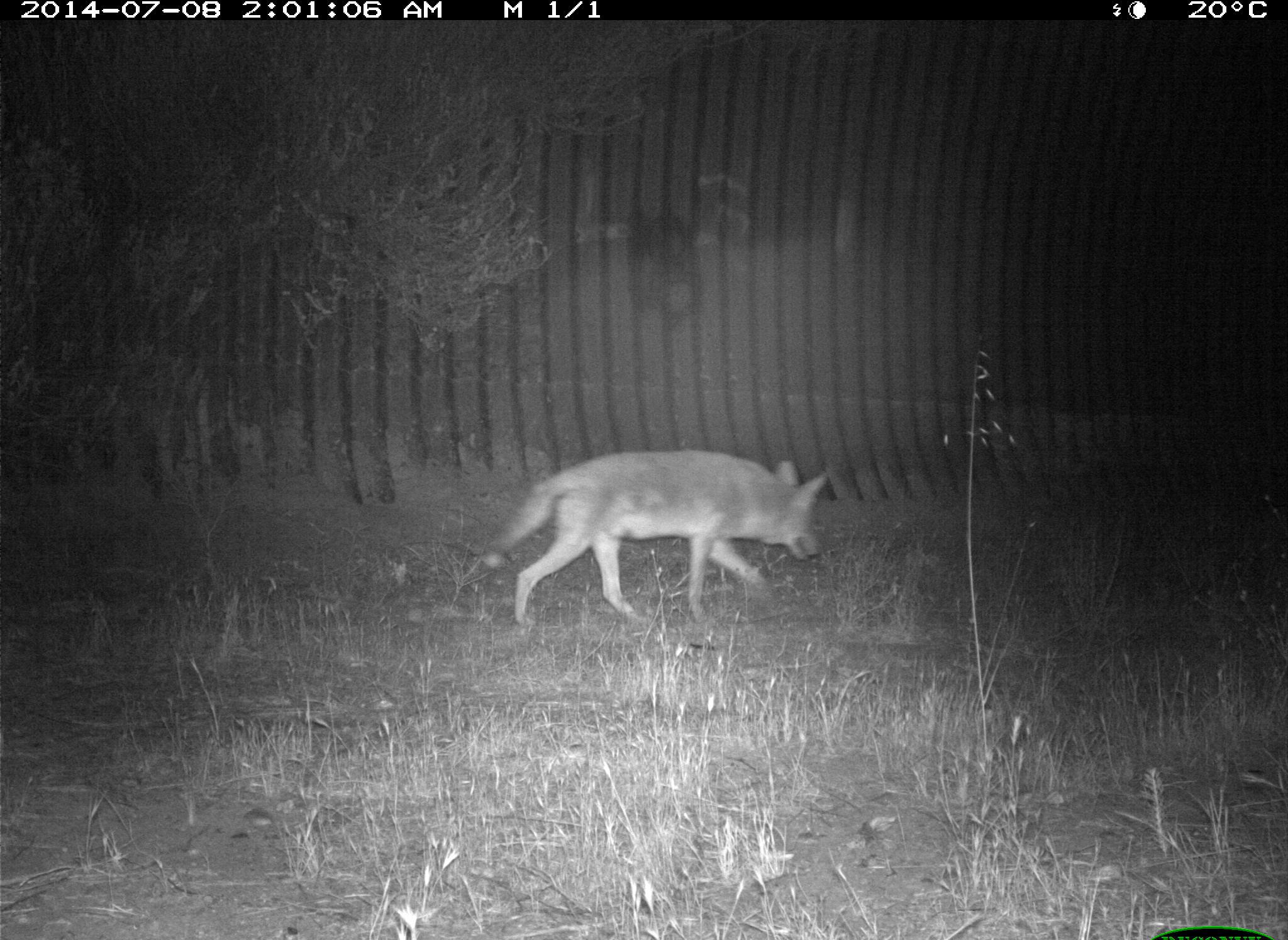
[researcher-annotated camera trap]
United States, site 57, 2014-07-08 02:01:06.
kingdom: Animalia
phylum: Chordata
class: Mammalia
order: Carnivora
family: Canidae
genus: Canis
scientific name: Canis latrans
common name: coyote